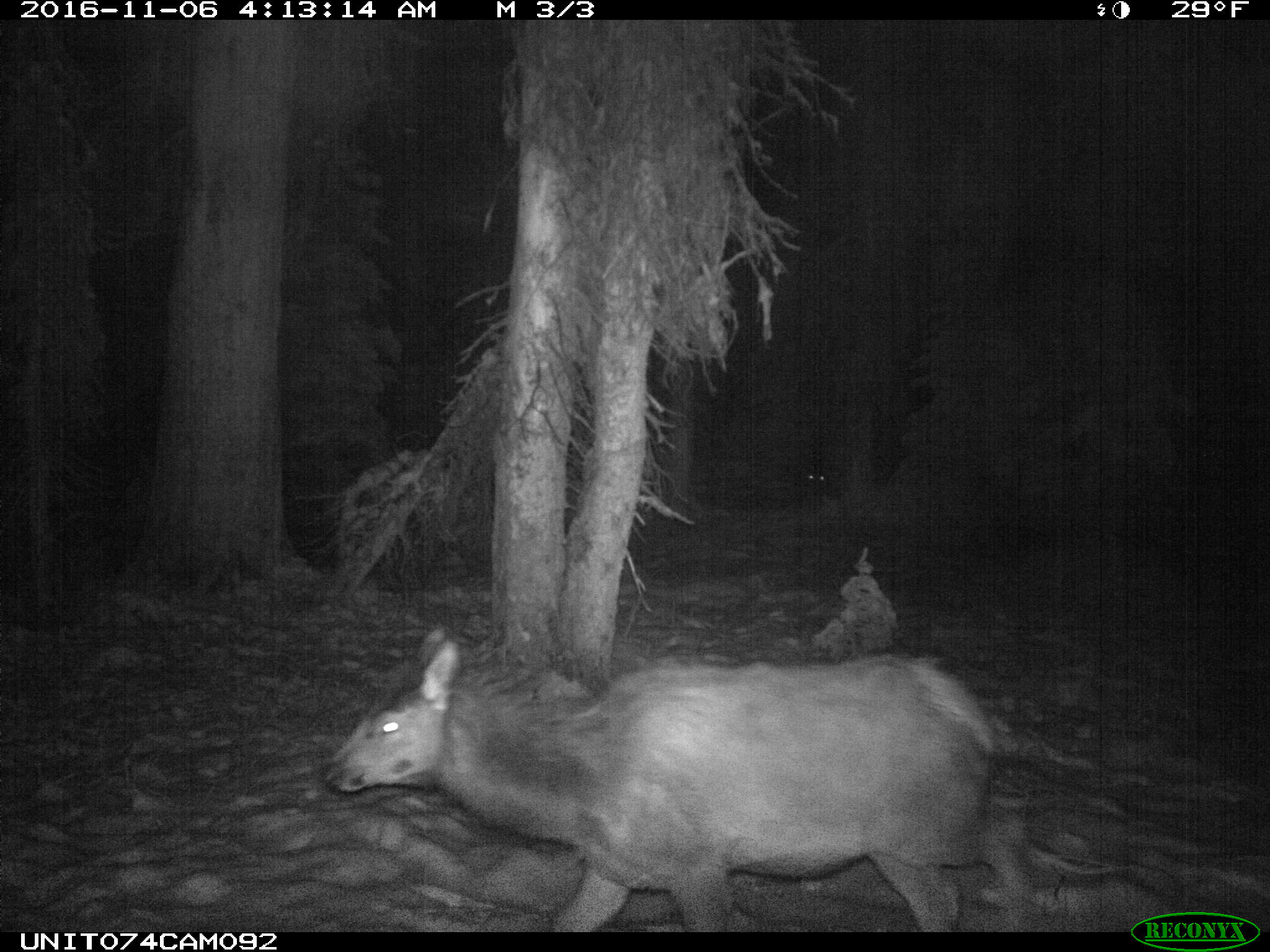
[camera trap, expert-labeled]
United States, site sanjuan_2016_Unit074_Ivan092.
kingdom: Animalia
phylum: Chordata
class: Mammalia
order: Artiodactyla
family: Cervidae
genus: Cervus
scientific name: Cervus elaphus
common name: red deer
Cervus elaphus (red deer).